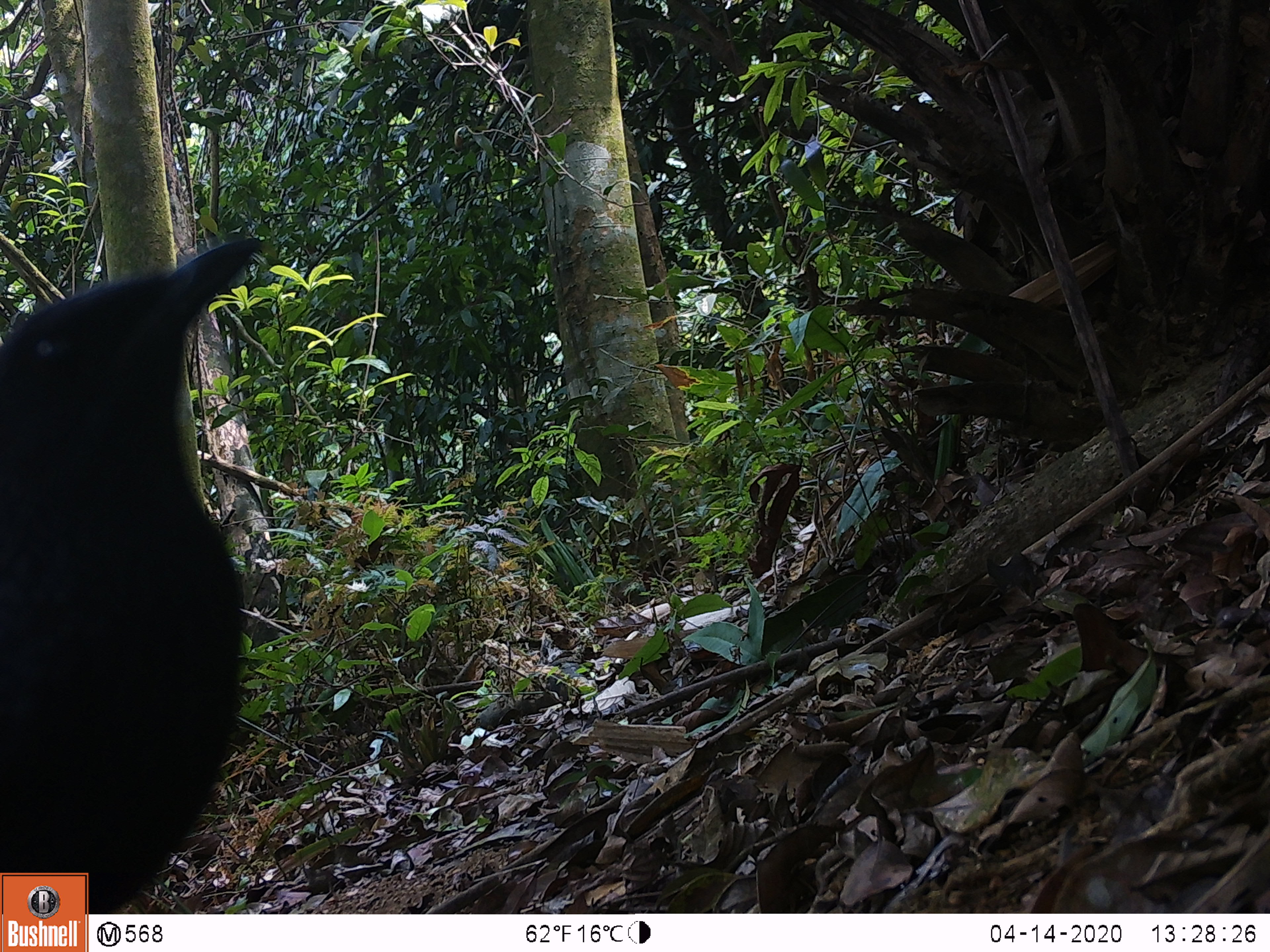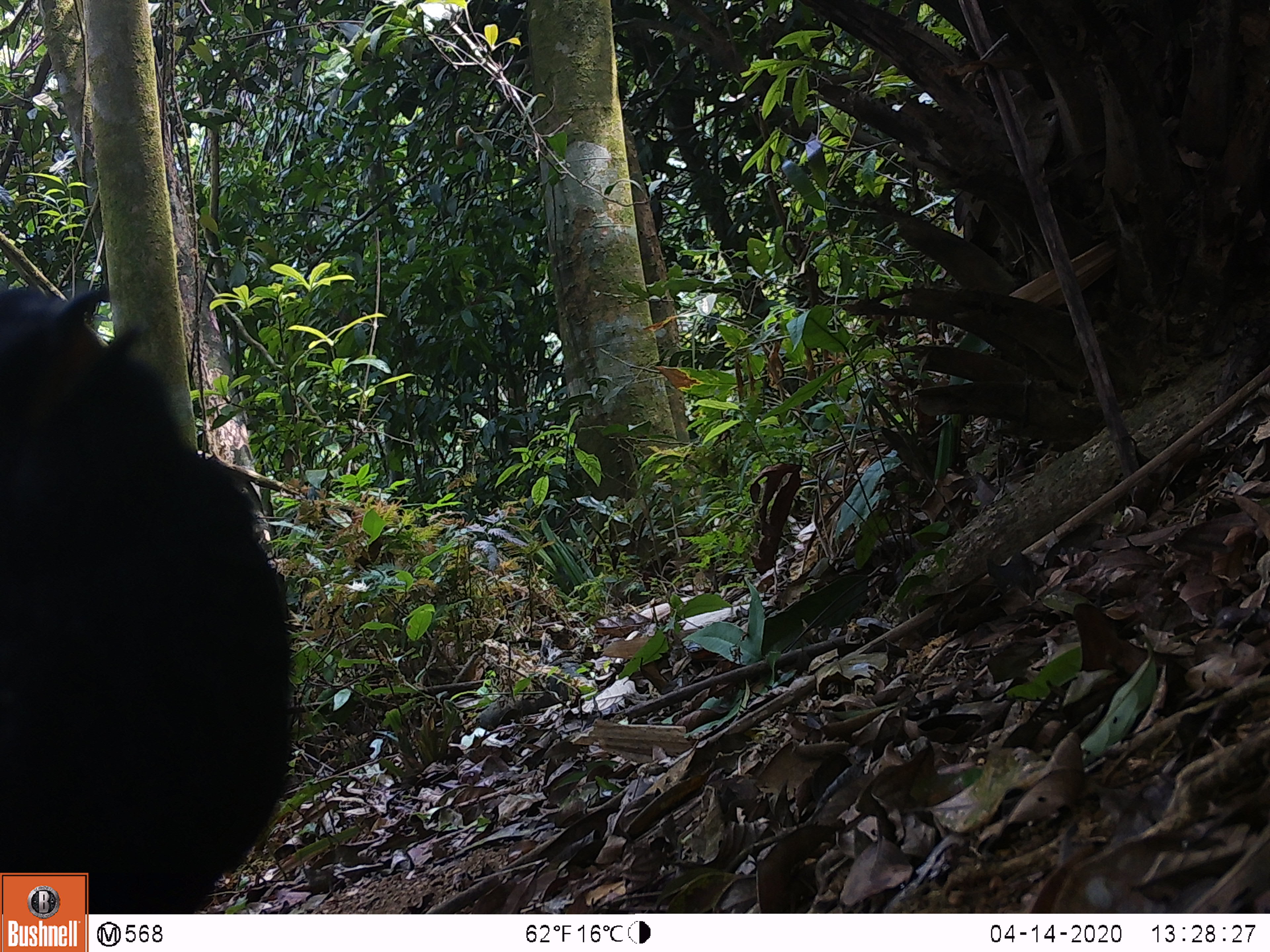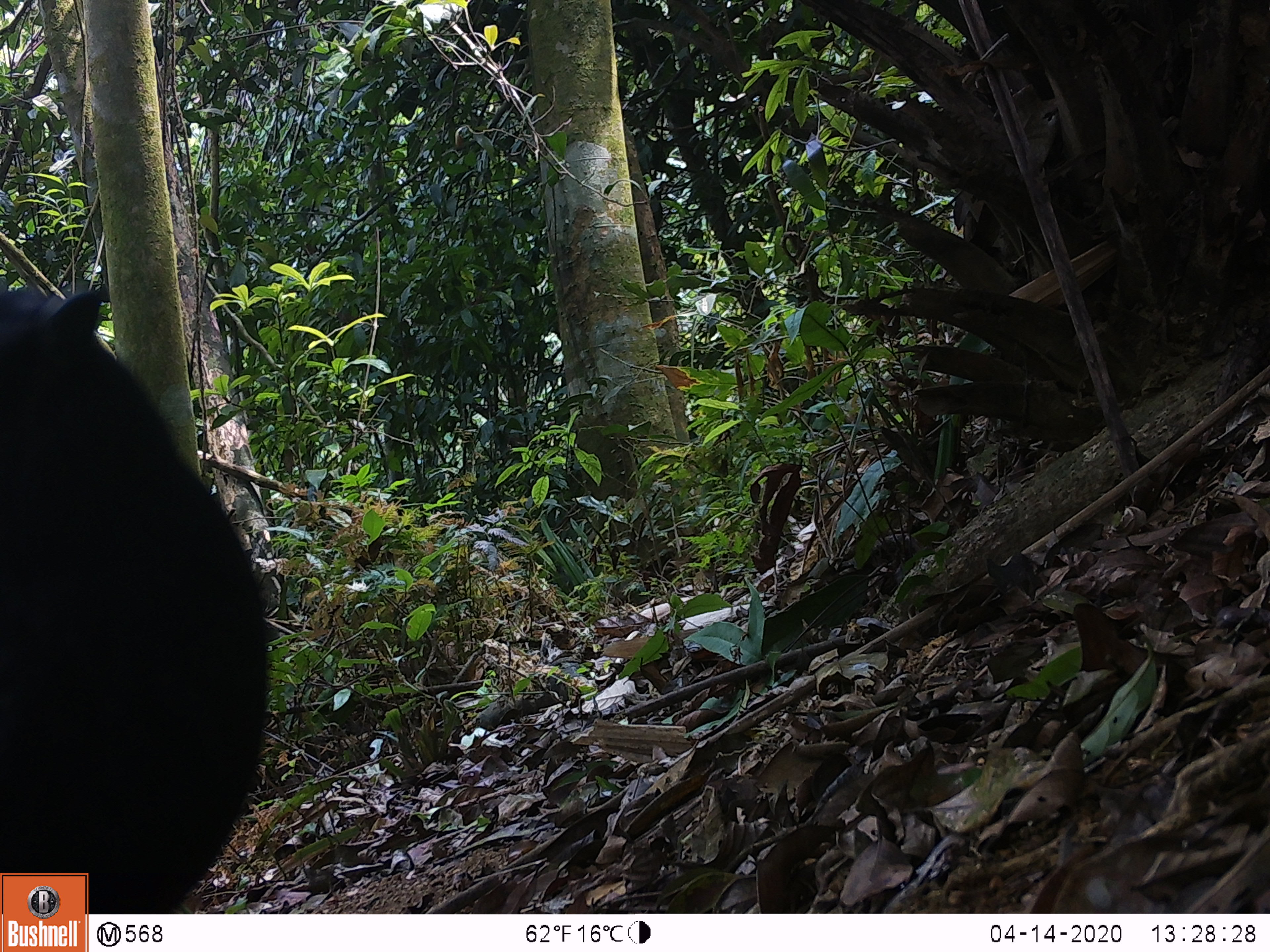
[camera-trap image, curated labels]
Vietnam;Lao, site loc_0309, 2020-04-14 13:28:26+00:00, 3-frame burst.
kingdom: Animalia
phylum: Chordata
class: Aves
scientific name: Aves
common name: bird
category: unidentified bird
Unidentified bird (bird) (Aves). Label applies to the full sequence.